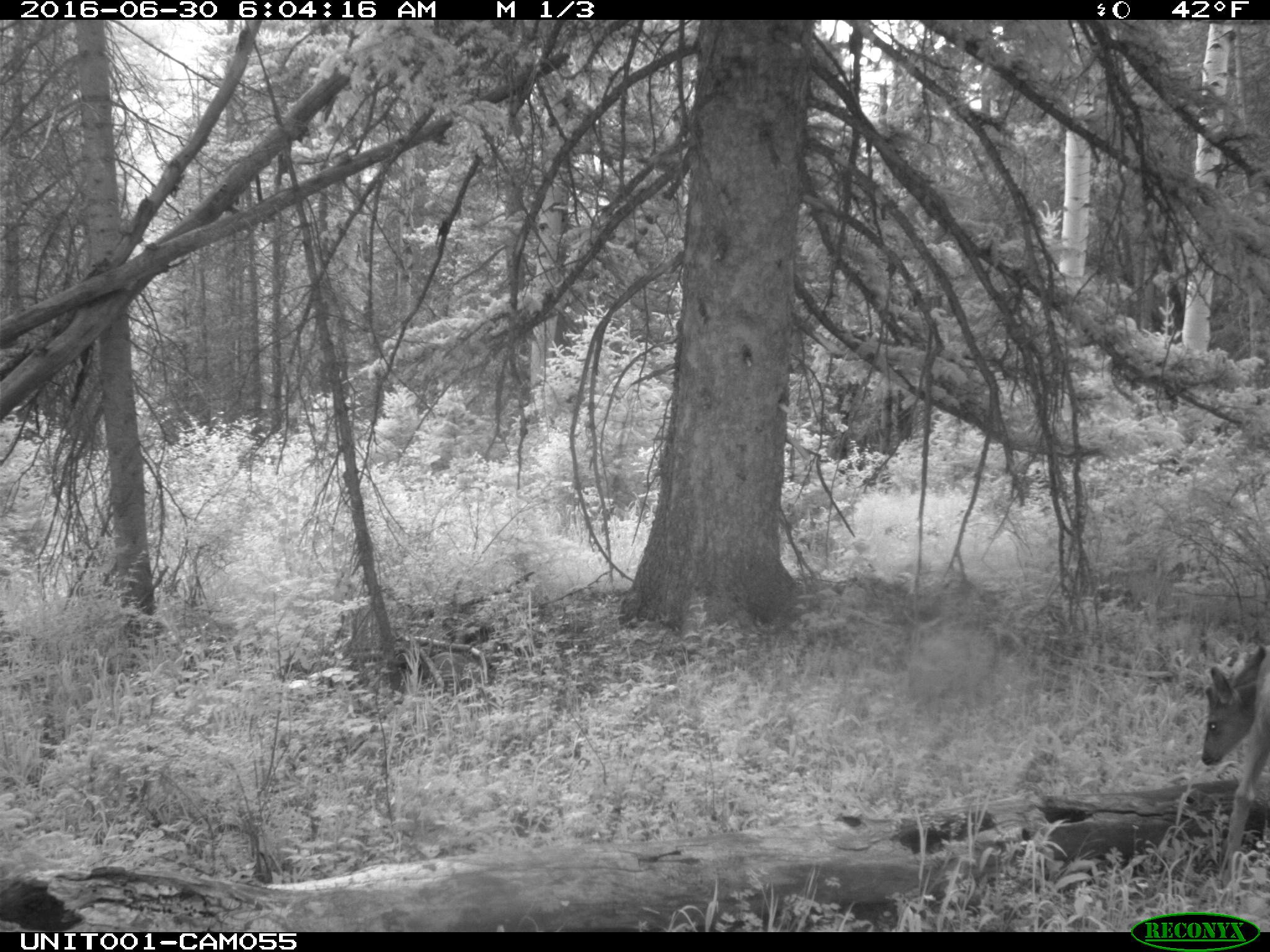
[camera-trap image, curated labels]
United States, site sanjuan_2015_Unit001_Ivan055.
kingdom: Animalia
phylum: Chordata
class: Mammalia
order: Artiodactyla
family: Cervidae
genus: Odocoileus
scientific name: Odocoileus hemionus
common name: mule deer